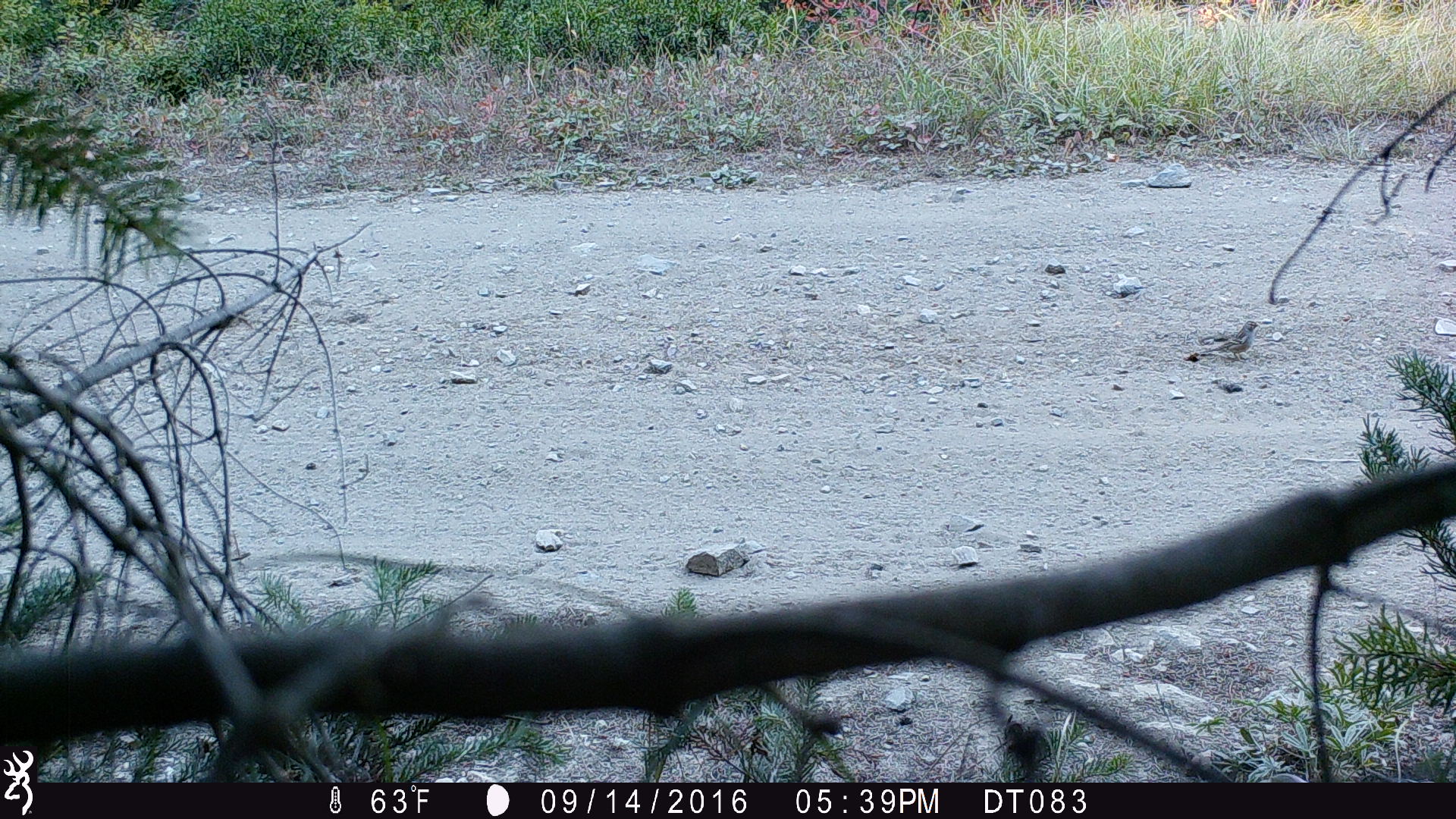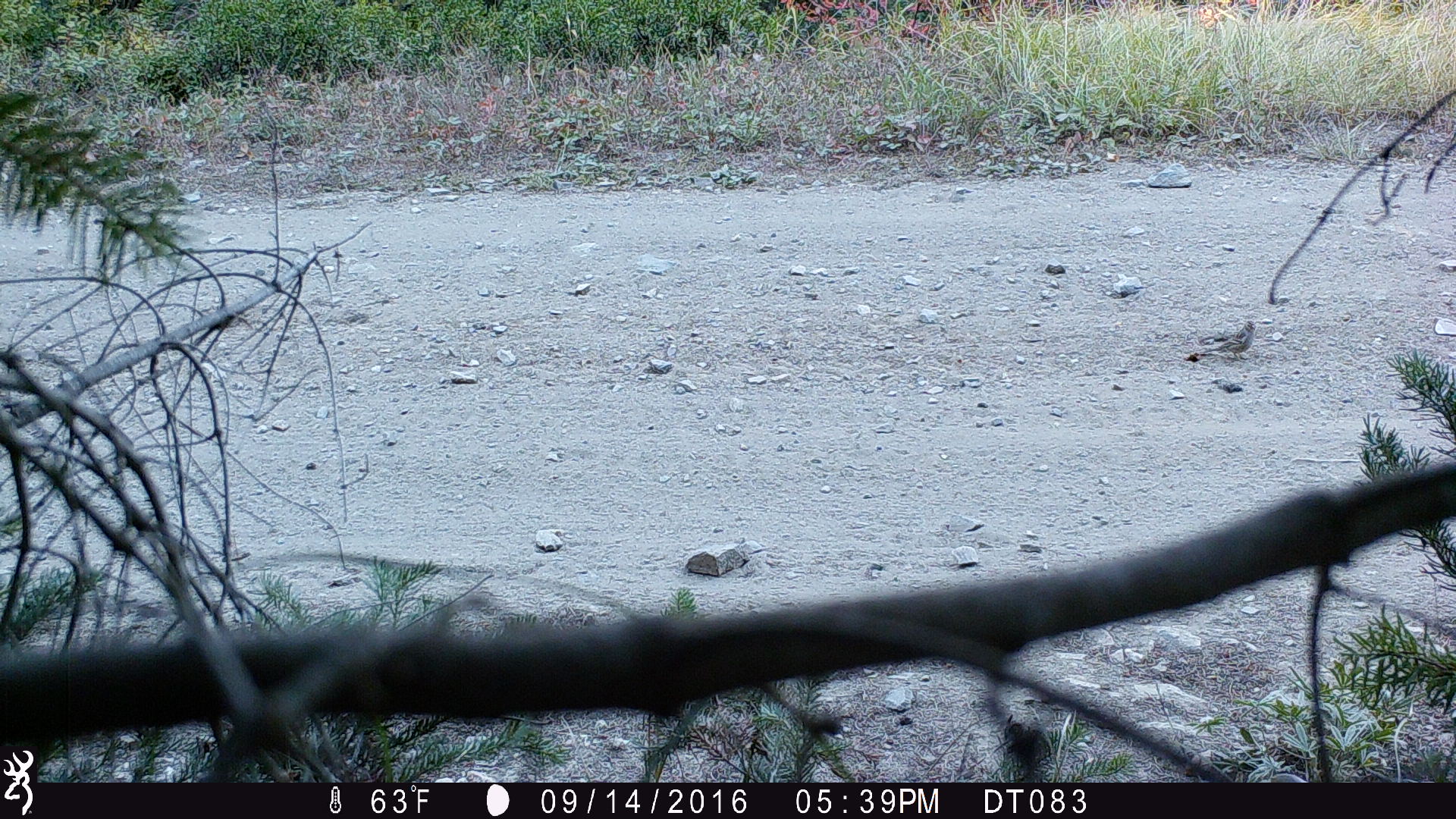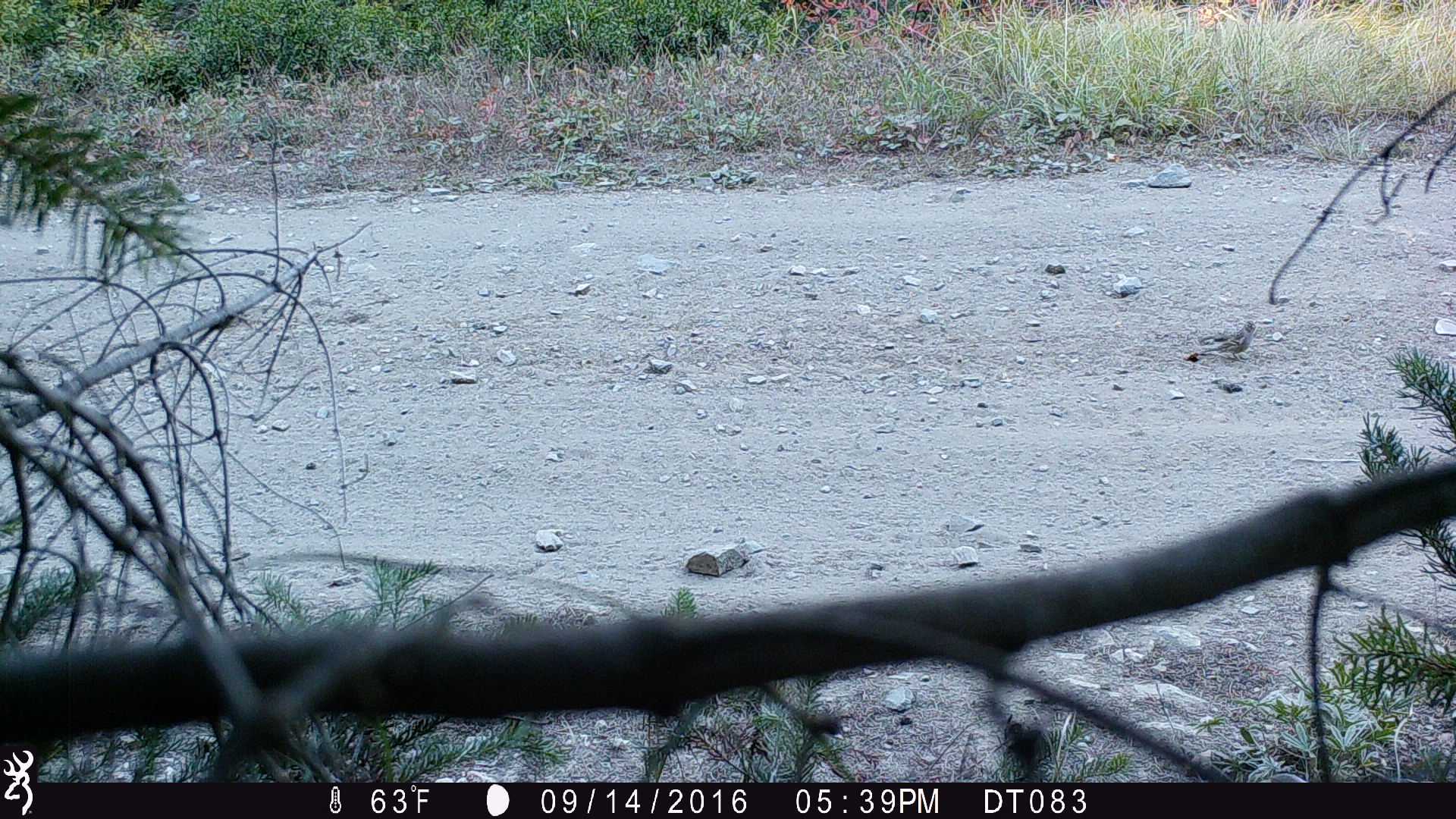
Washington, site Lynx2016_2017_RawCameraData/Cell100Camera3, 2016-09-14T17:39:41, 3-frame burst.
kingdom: Animalia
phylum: Chordata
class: Aves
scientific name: Aves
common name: birds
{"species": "Aves (birds)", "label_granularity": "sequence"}